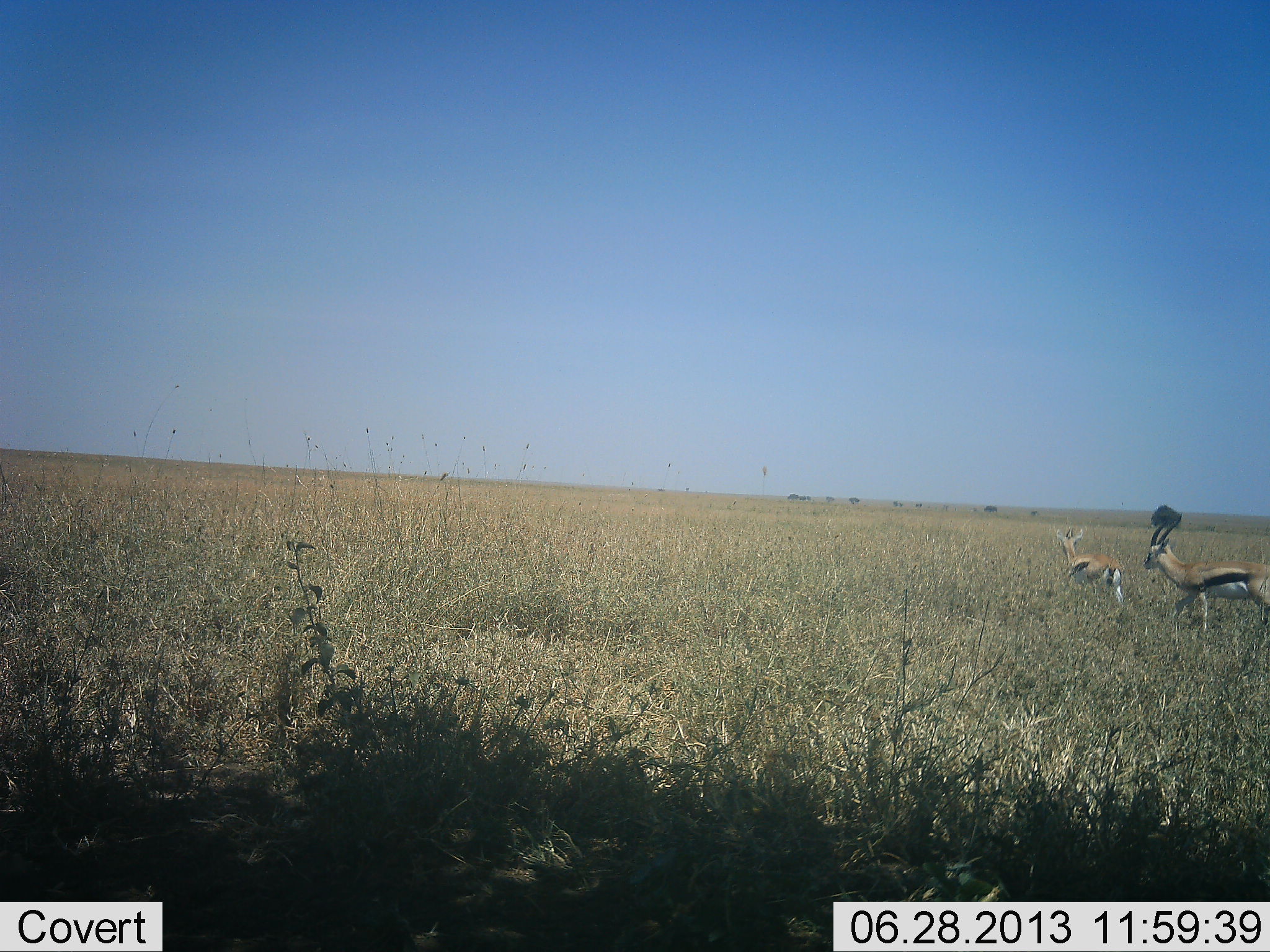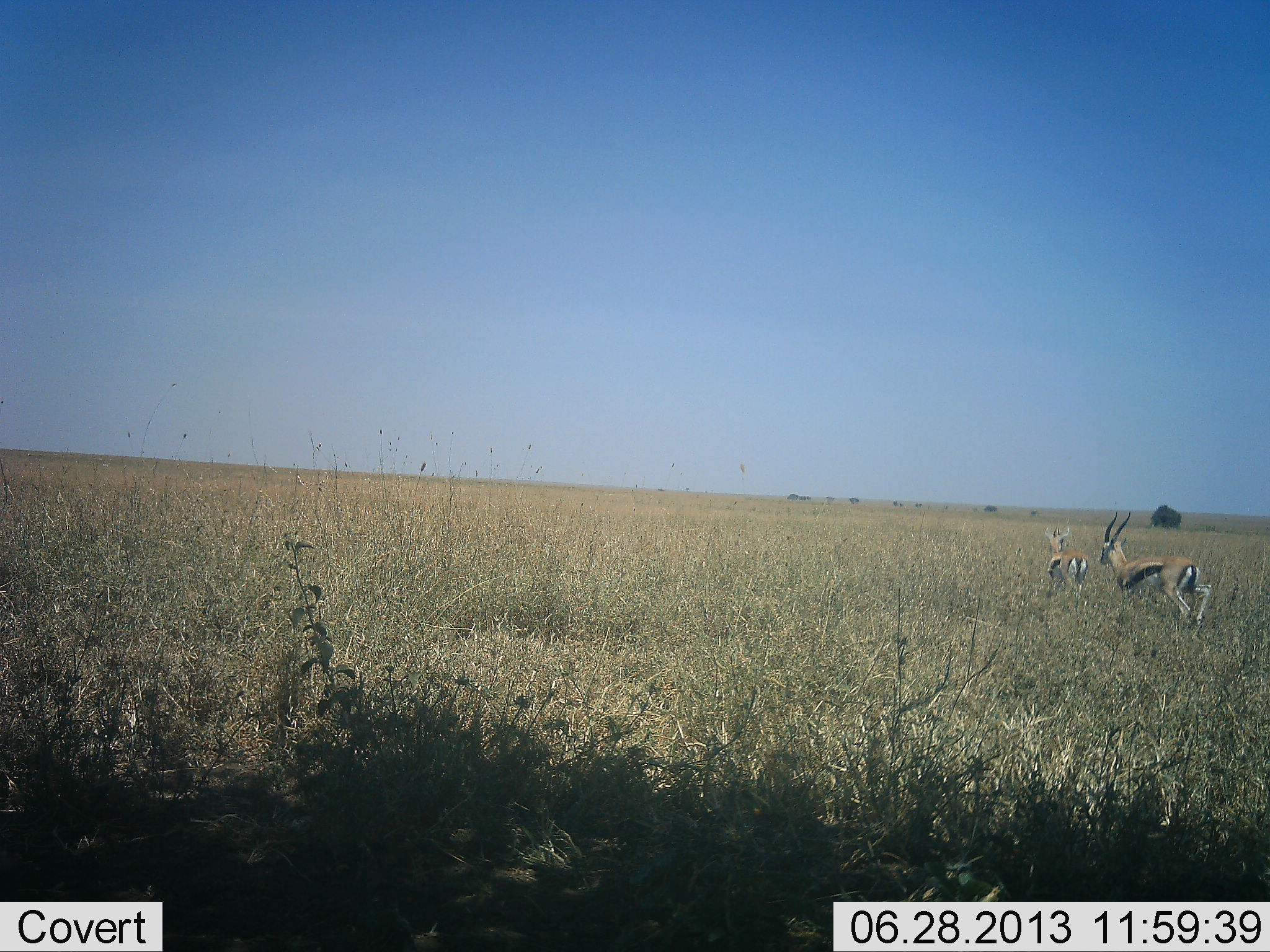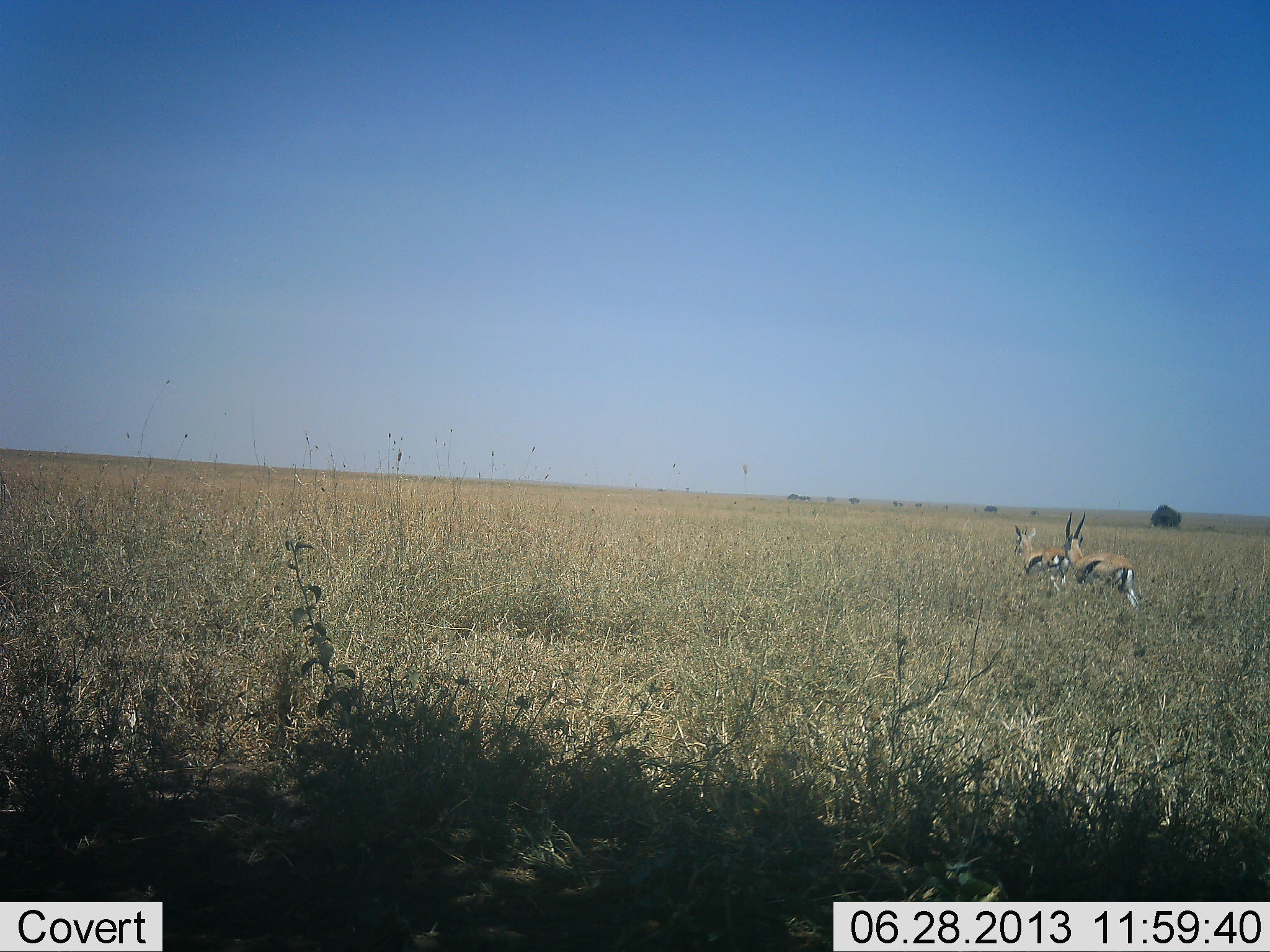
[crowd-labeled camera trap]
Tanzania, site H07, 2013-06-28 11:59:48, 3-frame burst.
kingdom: Animalia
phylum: Chordata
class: Mammalia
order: Artiodactyla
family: Bovidae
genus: Eudorcas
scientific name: Eudorcas thomsonii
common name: thomson's gazelle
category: gazellethomsons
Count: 2.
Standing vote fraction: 10%.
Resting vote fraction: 0%.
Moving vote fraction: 90%.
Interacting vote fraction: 20%.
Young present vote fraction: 0%.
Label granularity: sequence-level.